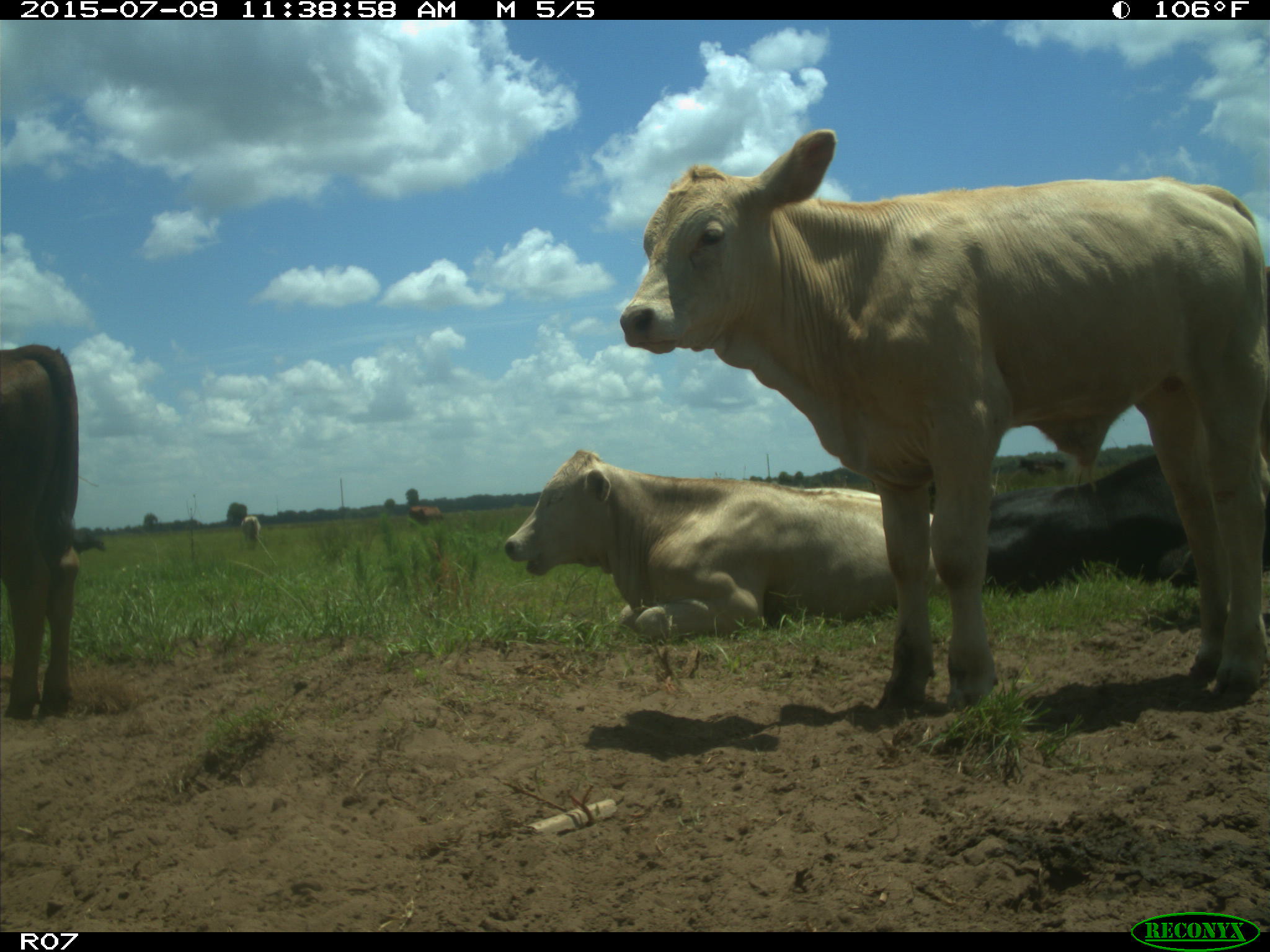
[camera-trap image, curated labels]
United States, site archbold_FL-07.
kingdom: Animalia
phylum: Chordata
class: Mammalia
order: Artiodactyla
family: Bovidae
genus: Bos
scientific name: Bos taurus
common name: domestic cow